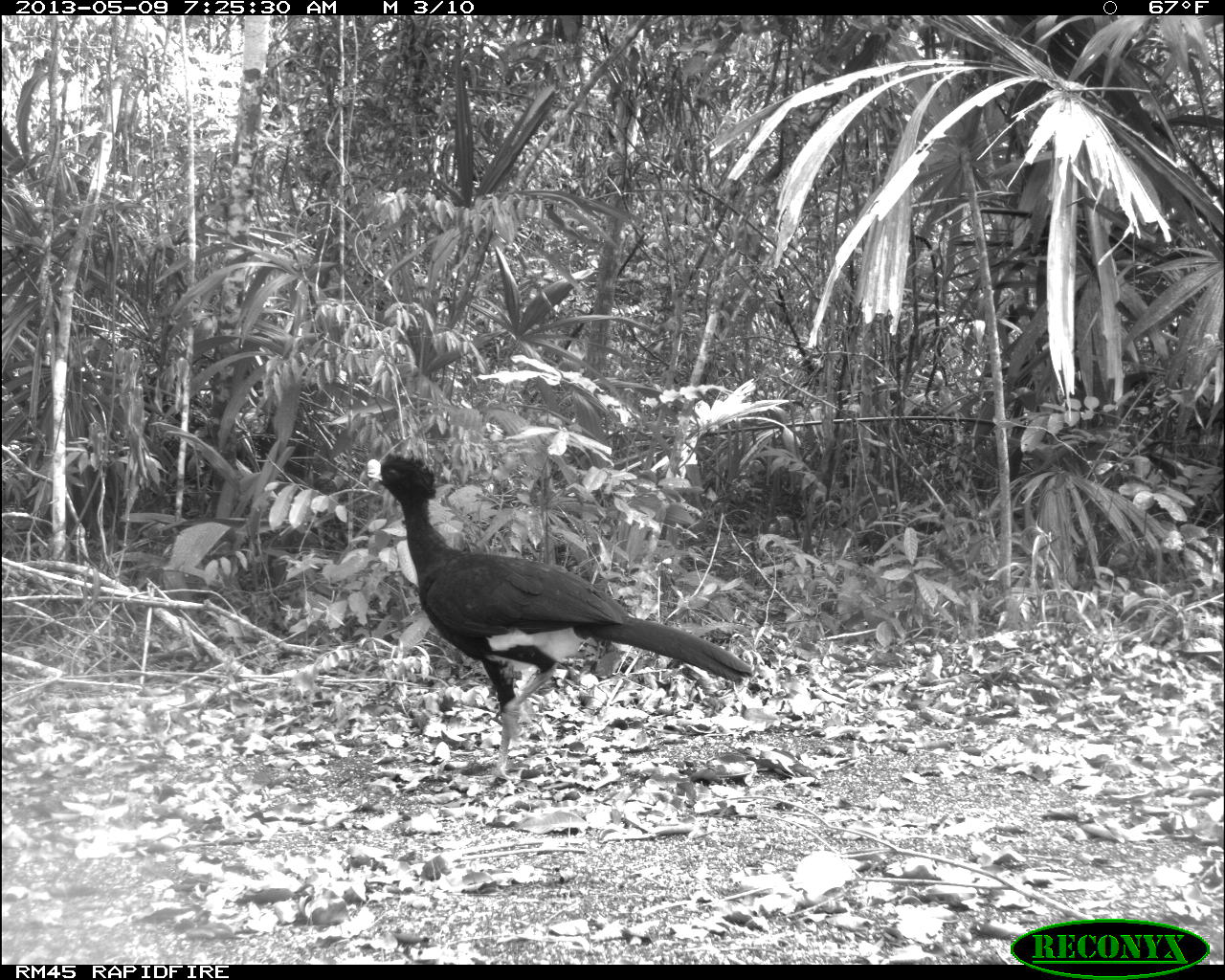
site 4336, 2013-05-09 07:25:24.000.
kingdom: Animalia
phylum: Chordata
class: Aves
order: Galliformes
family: Cracidae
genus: Crax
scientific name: Crax rubra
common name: great curassow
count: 1